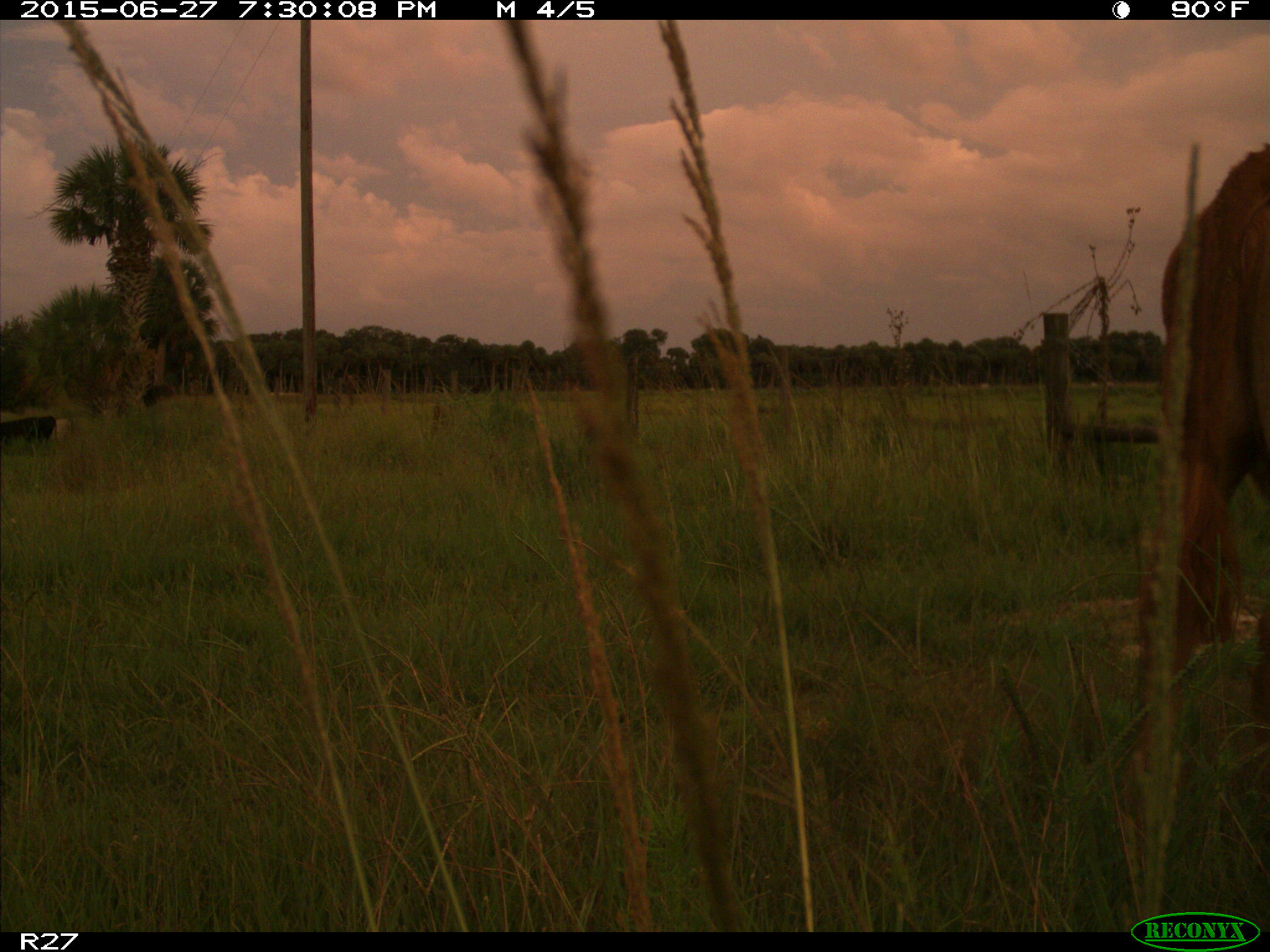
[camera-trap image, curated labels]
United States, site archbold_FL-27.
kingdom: Animalia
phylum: Chordata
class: Mammalia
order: Artiodactyla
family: Bovidae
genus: Bos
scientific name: Bos taurus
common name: domestic cow